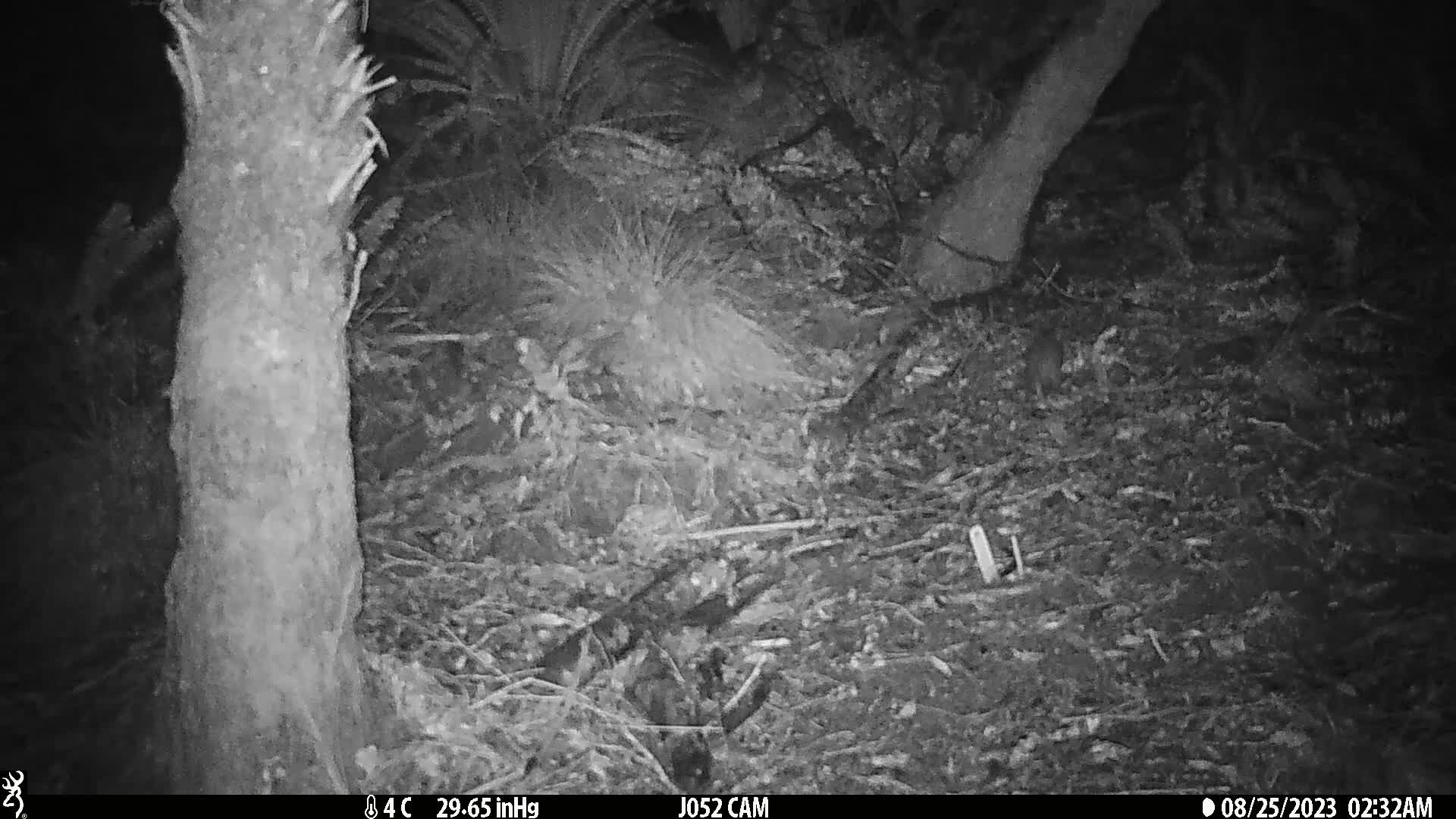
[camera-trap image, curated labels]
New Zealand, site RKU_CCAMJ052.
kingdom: Animalia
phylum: Chordata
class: Mammalia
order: Rodentia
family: Muridae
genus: Rattus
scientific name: Rattus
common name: rat